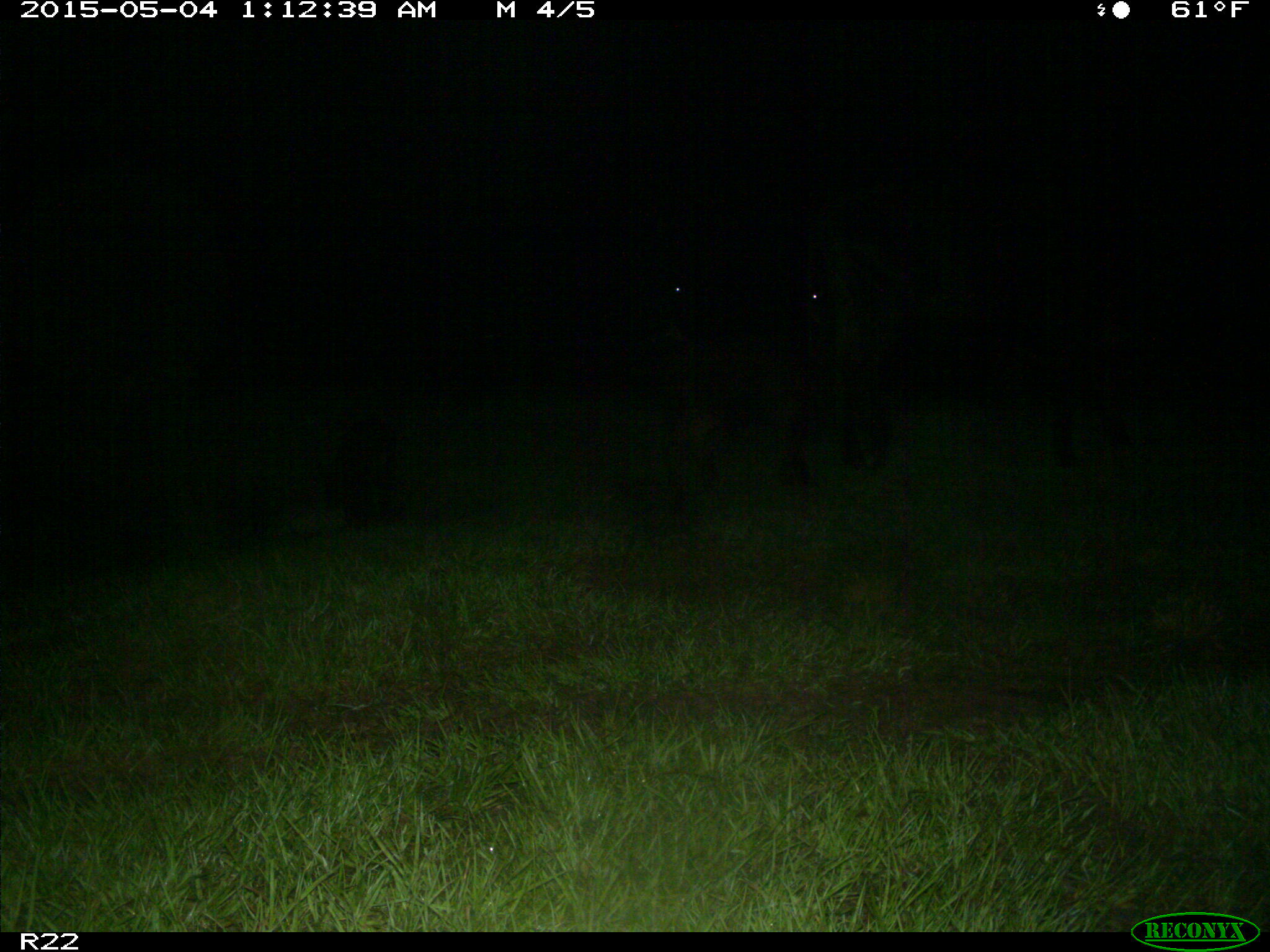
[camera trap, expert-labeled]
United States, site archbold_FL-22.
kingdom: Animalia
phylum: Chordata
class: Mammalia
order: Artiodactyla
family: Bovidae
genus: Bos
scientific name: Bos taurus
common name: domestic cow